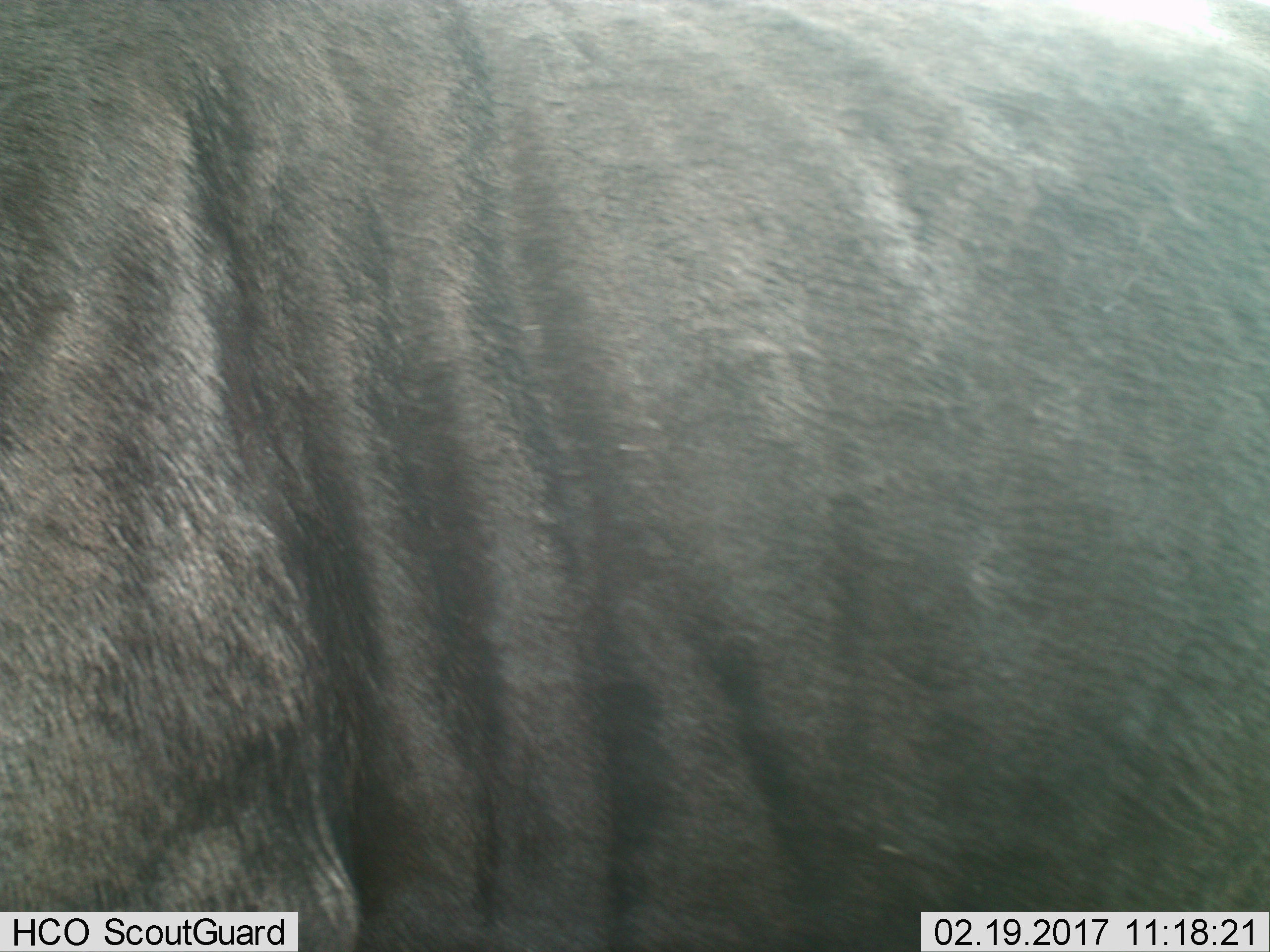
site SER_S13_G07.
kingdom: Animalia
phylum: Chordata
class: Mammalia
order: Artiodactyla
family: Bovidae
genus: Connochaetes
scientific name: Connochaetes taurinus taurinus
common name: blue wildebeest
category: wildebeestblue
Wildebeestblue (blue wildebeest) (Connochaetes taurinus taurinus), count 1. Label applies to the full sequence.